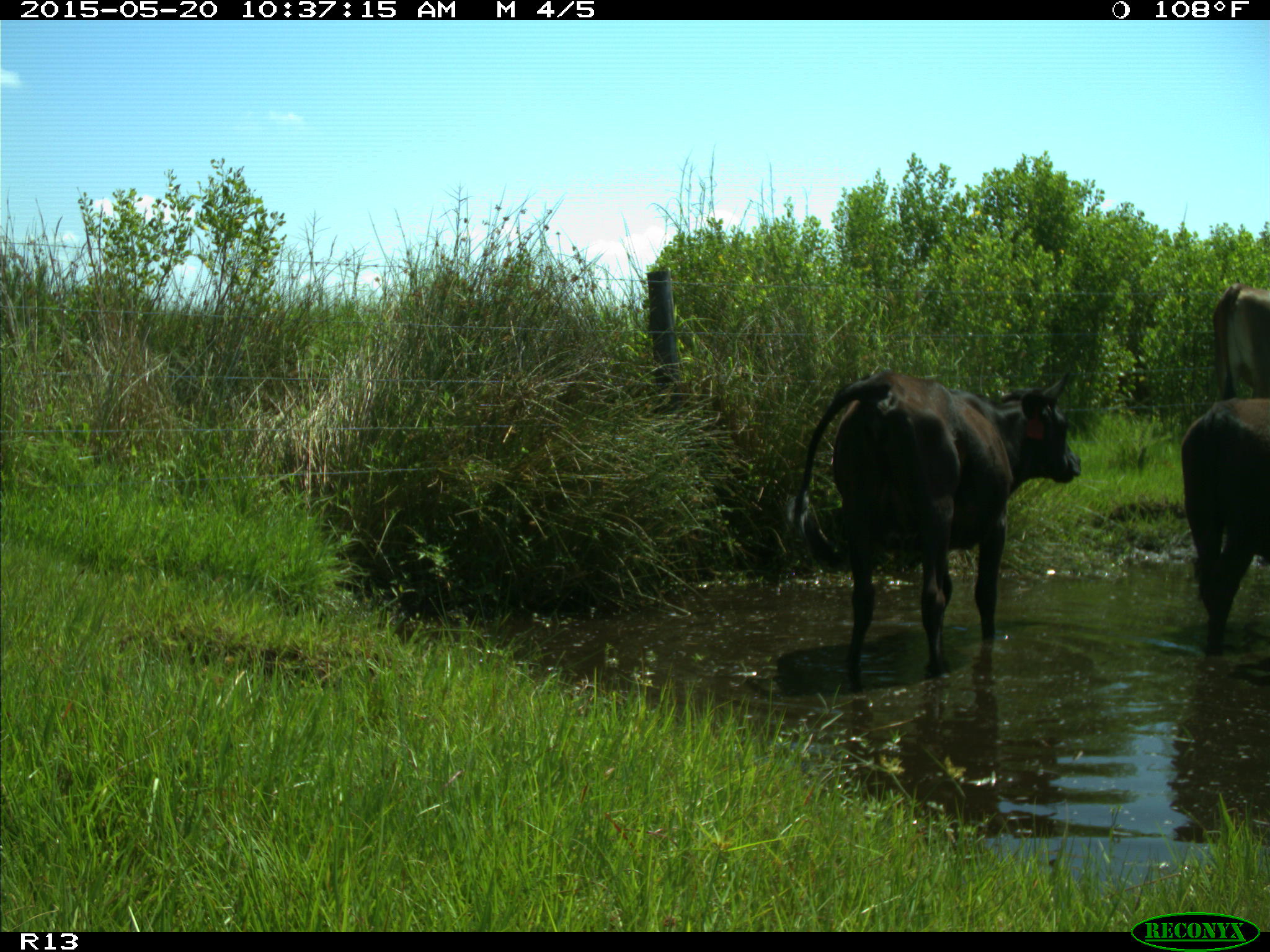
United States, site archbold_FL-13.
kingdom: Animalia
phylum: Chordata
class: Mammalia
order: Artiodactyla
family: Bovidae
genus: Bos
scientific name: Bos taurus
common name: domestic cow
Bos taurus (domestic cow).